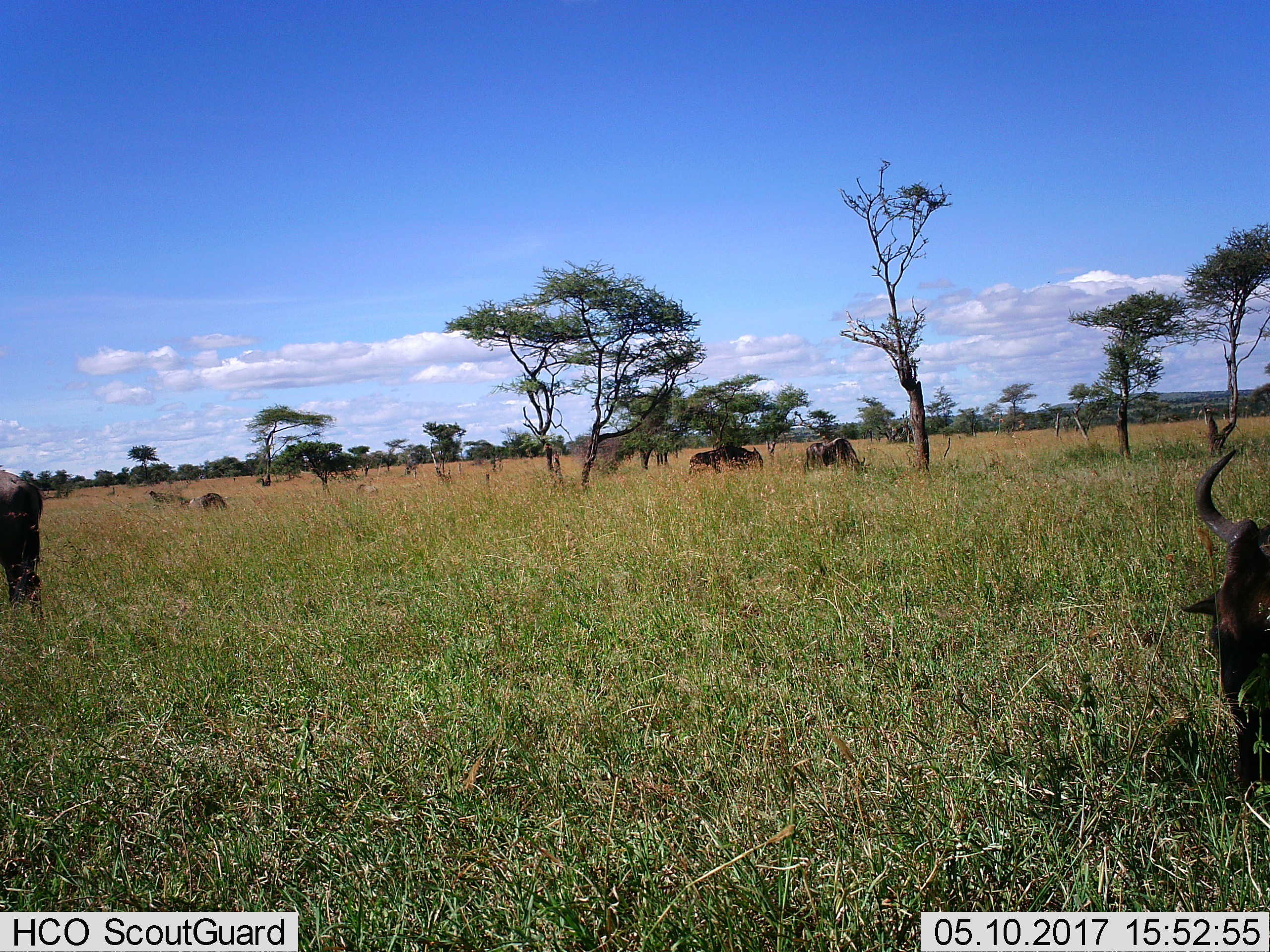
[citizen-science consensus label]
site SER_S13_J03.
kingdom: Animalia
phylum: Chordata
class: Mammalia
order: Artiodactyla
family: Bovidae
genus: Connochaetes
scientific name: Connochaetes taurinus taurinus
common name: blue wildebeest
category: wildebeestblue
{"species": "wildebeestblue (blue wildebeest) (Connochaetes taurinus taurinus)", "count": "6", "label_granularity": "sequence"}